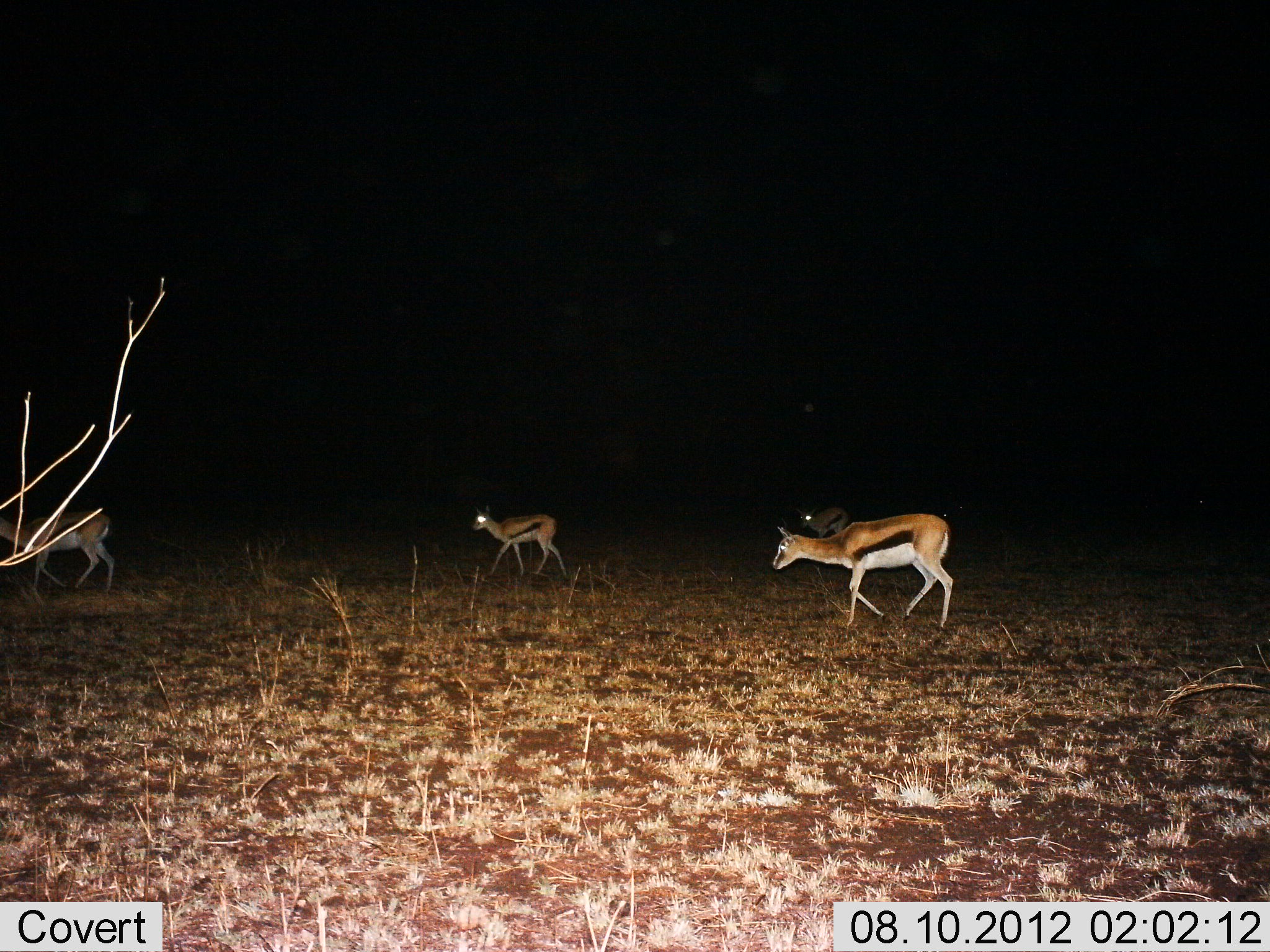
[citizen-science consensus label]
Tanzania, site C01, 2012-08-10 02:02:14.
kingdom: Animalia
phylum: Chordata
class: Mammalia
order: Artiodactyla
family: Bovidae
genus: Eudorcas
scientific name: Eudorcas thomsonii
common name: thomson's gazelle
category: gazellethomsons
Gazellethomsons (thomson's gazelle) (Eudorcas thomsonii), count 4. Behavior (volunteer vote fractions): standing 0%, resting 0%, moving 100%, interacting 0%. Young present (vote fraction): 10%. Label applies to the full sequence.